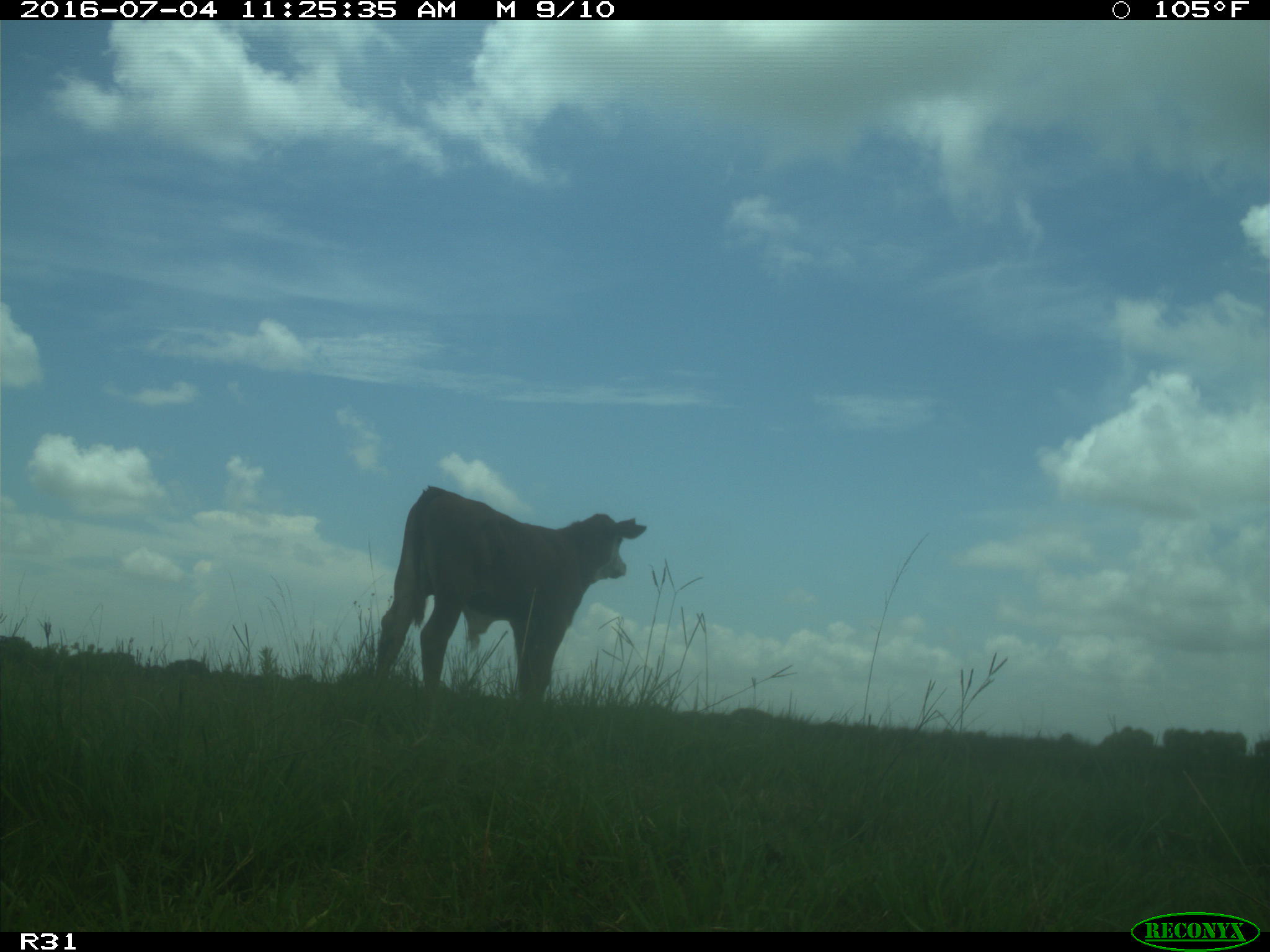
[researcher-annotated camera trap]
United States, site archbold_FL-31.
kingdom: Animalia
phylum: Chordata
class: Mammalia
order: Artiodactyla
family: Bovidae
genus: Bos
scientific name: Bos taurus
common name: domestic cow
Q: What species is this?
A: Bos taurus (domestic cow).